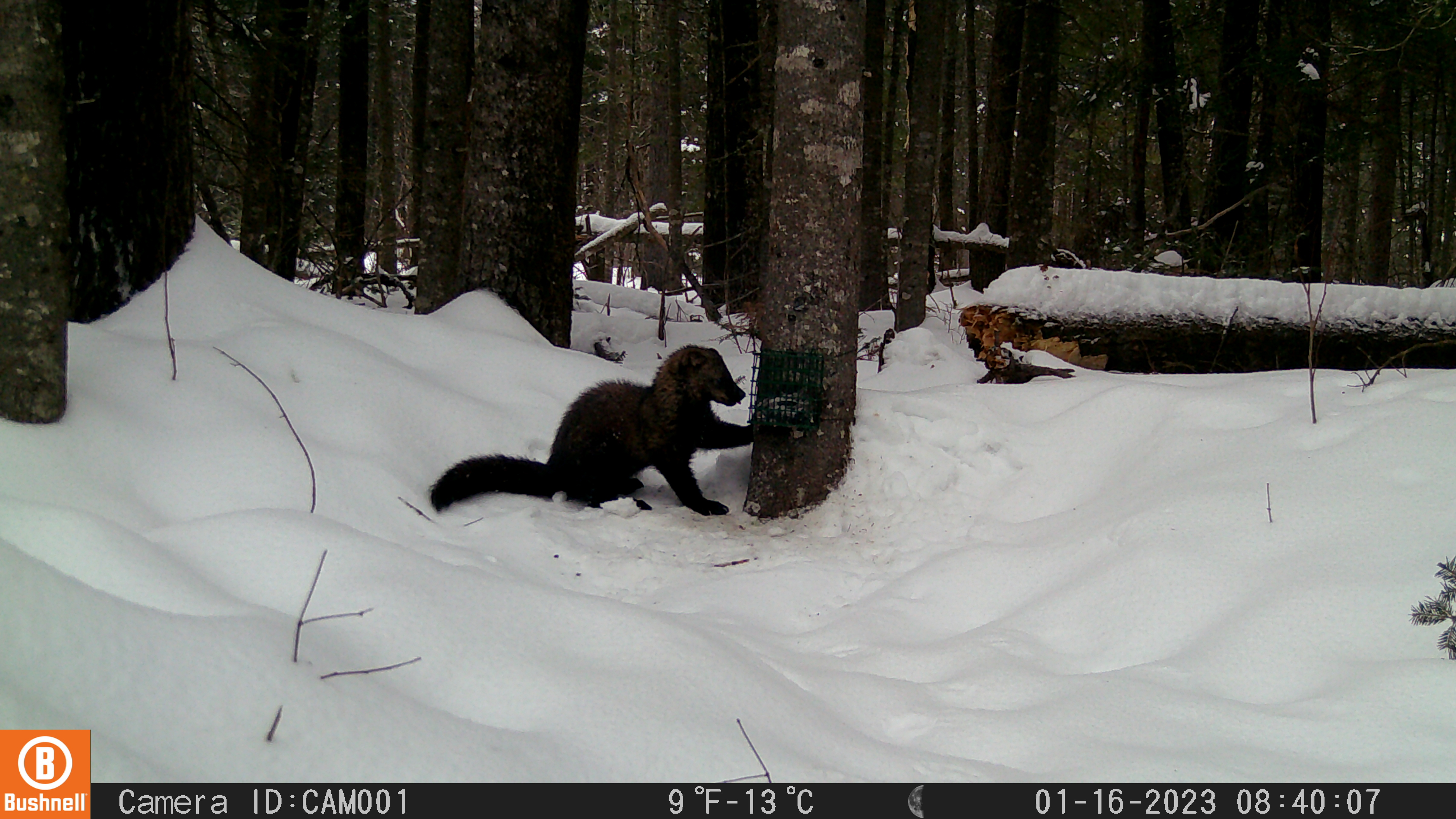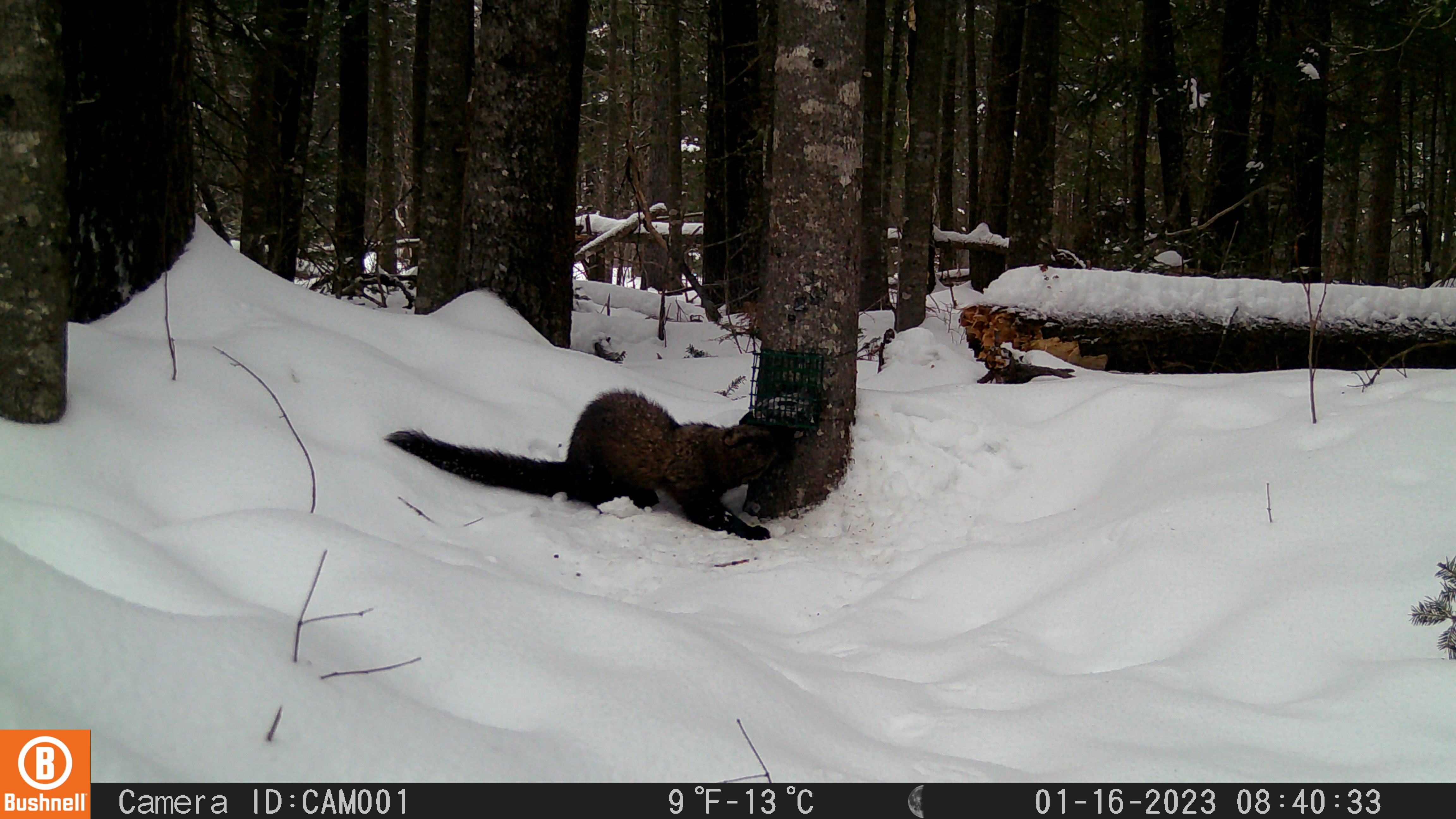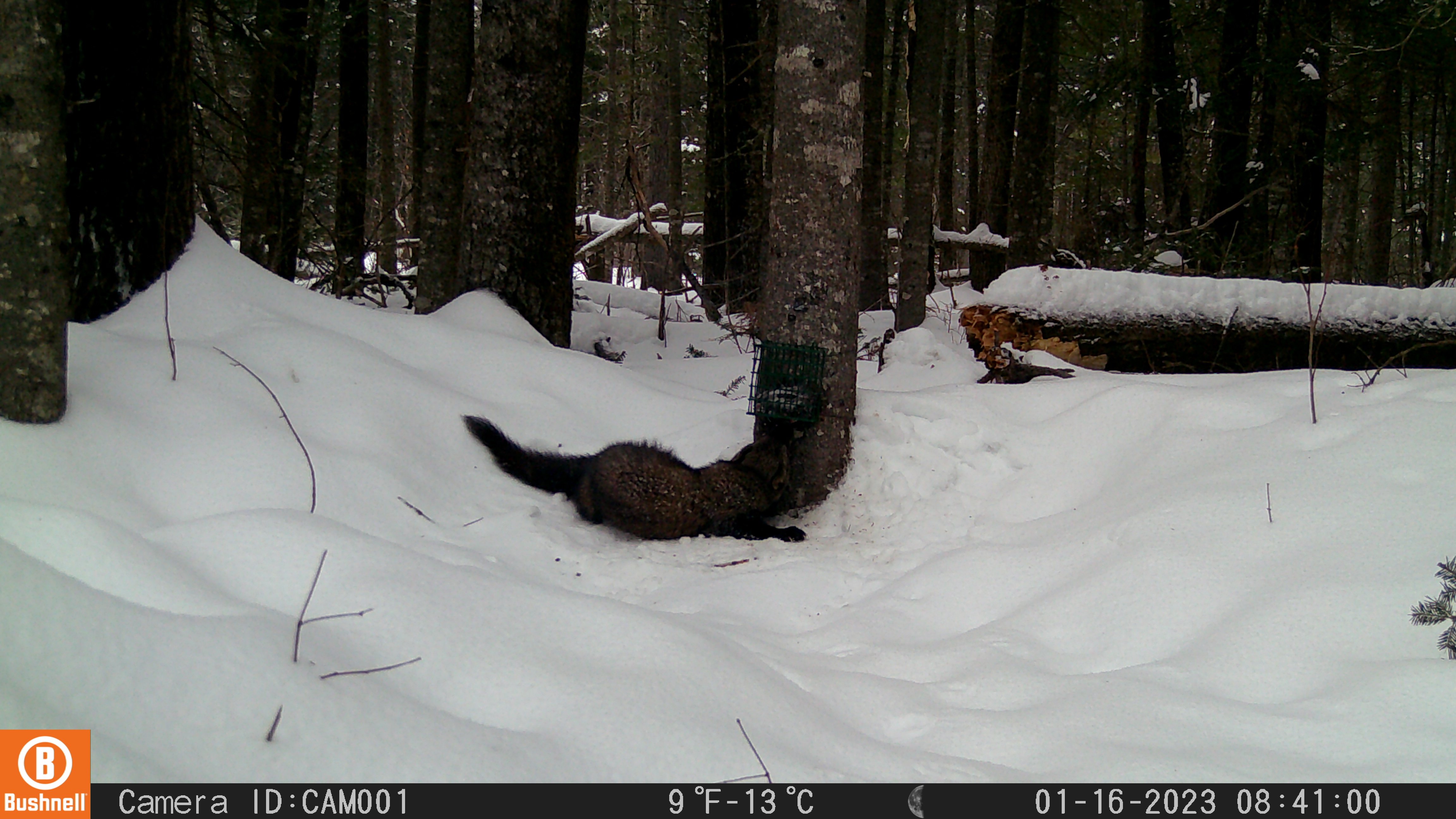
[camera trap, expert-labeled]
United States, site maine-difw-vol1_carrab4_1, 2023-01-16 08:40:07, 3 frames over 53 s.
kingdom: Animalia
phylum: Chordata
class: Mammalia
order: Carnivora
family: Mustelidae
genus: Pekania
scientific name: Pekania pennanti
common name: fisher